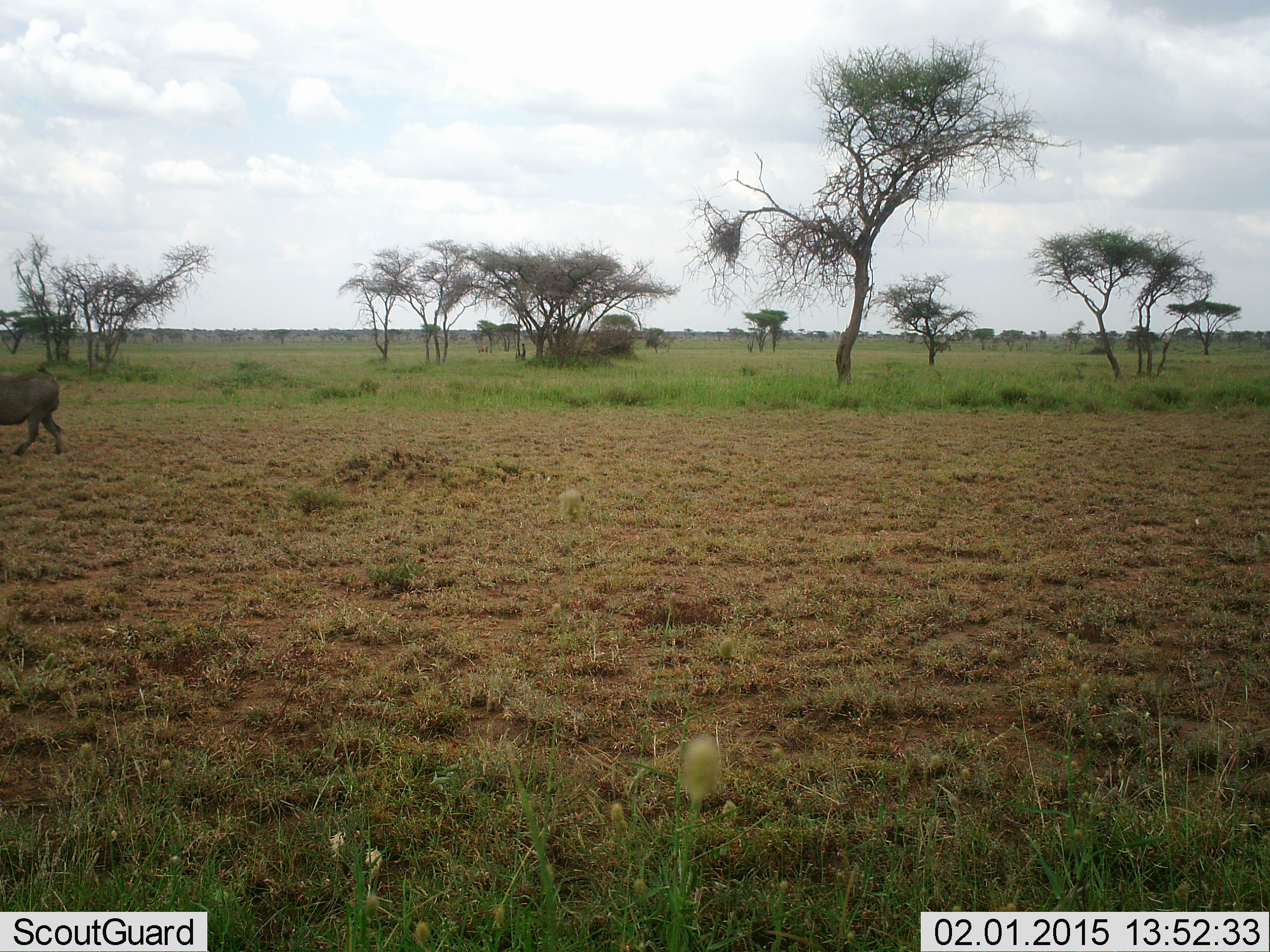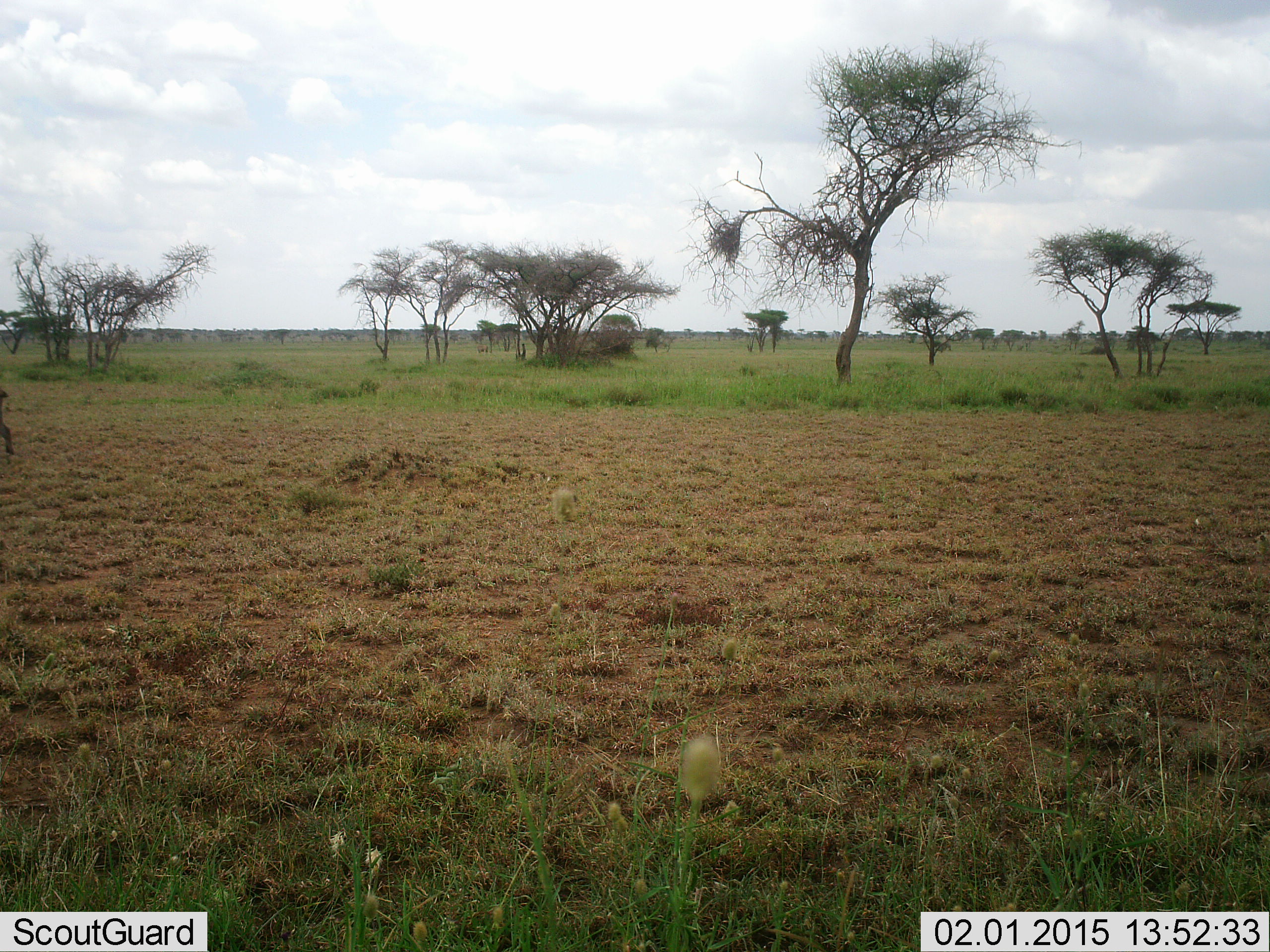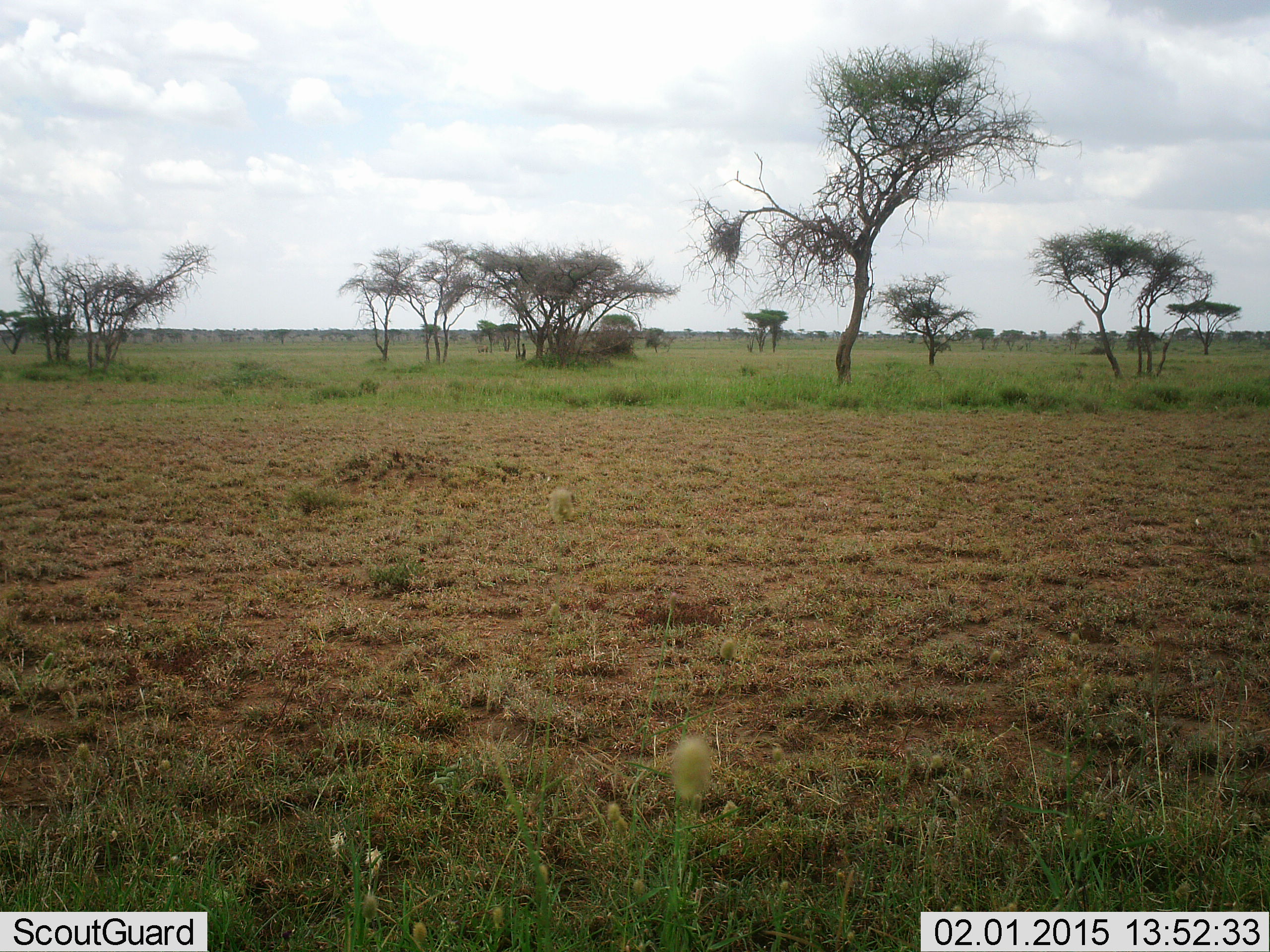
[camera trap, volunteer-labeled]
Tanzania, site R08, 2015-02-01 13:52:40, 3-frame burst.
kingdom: Animalia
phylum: Chordata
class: Mammalia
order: Artiodactyla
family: Suidae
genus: Phacochoerus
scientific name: Phacochoerus africanus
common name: warthog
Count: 1.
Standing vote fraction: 10%.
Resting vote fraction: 0%.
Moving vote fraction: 100%.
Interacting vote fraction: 0%.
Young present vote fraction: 0%.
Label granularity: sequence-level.